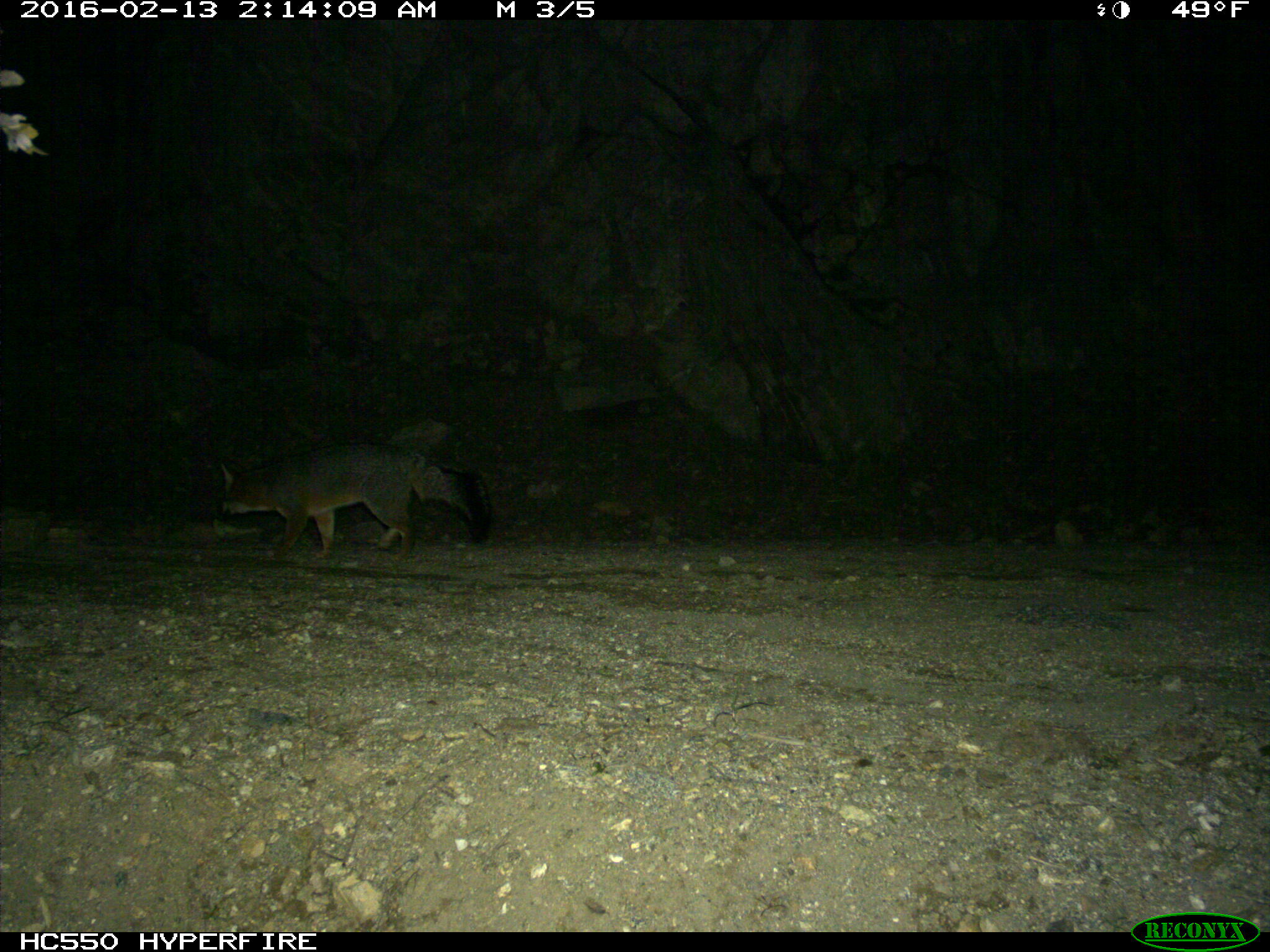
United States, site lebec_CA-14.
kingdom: Animalia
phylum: Chordata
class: Mammalia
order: Carnivora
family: Canidae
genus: Urocyon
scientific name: Urocyon cinereoargenteus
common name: gray fox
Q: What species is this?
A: Urocyon cinereoargenteus (gray fox).